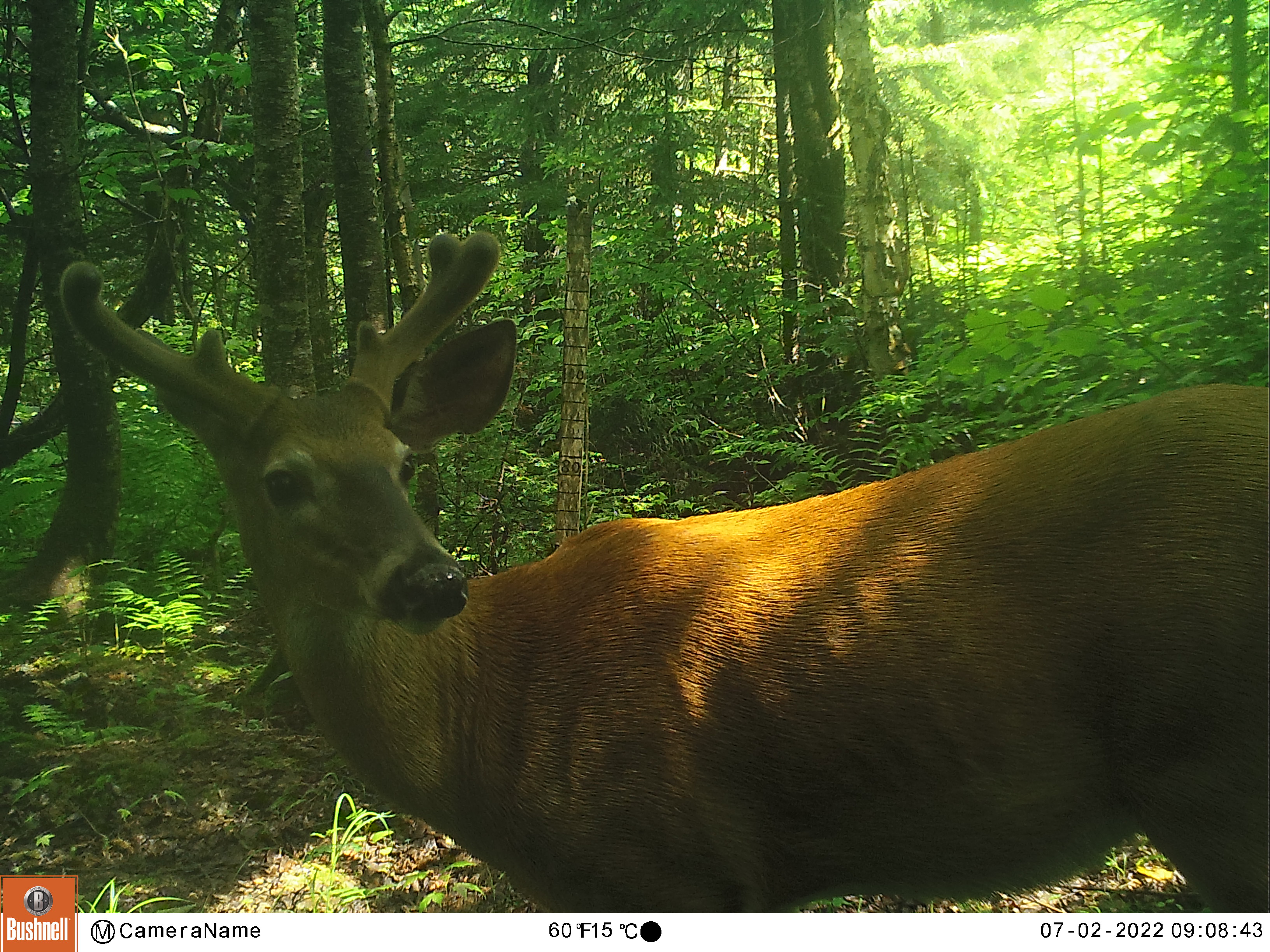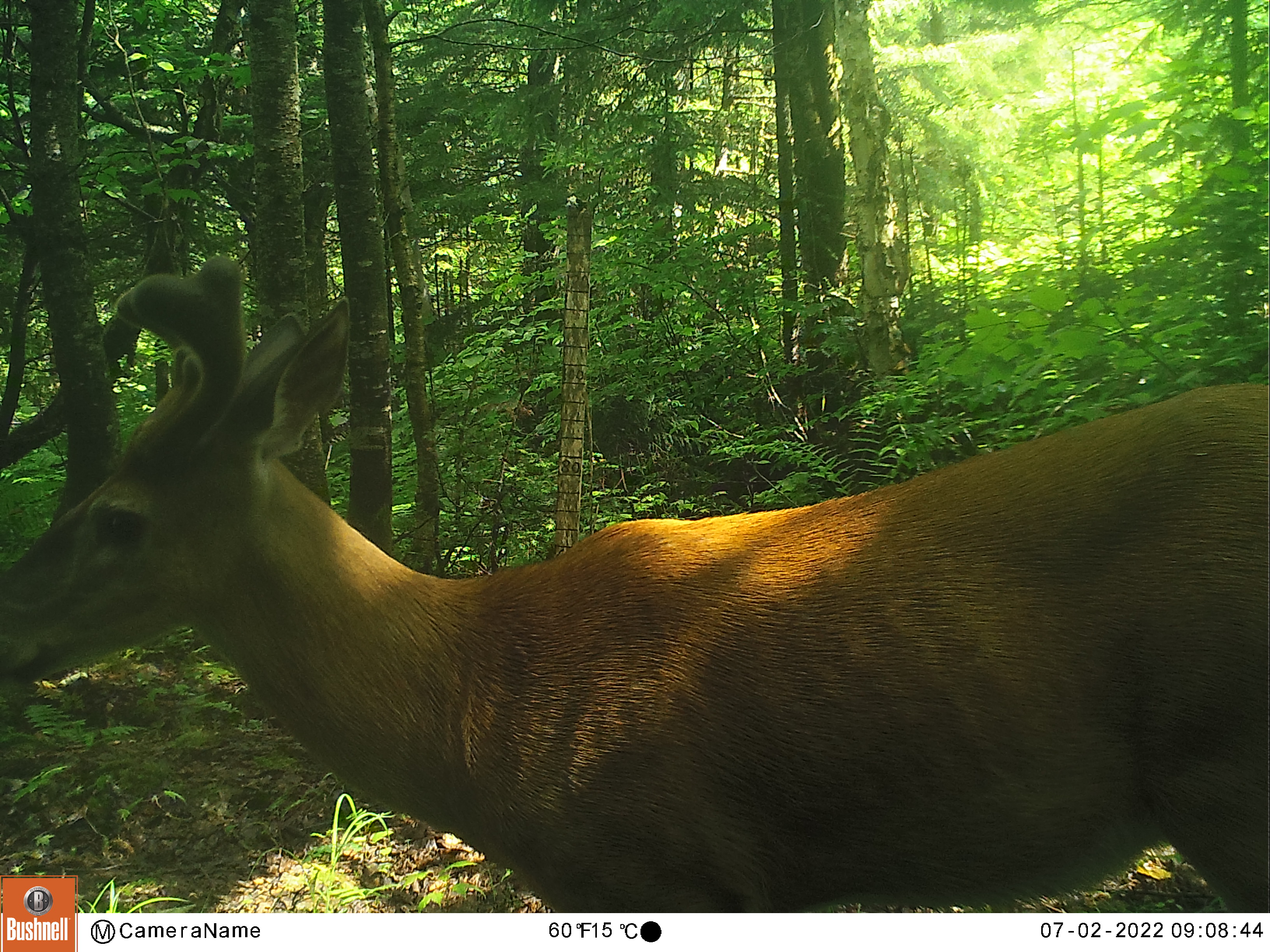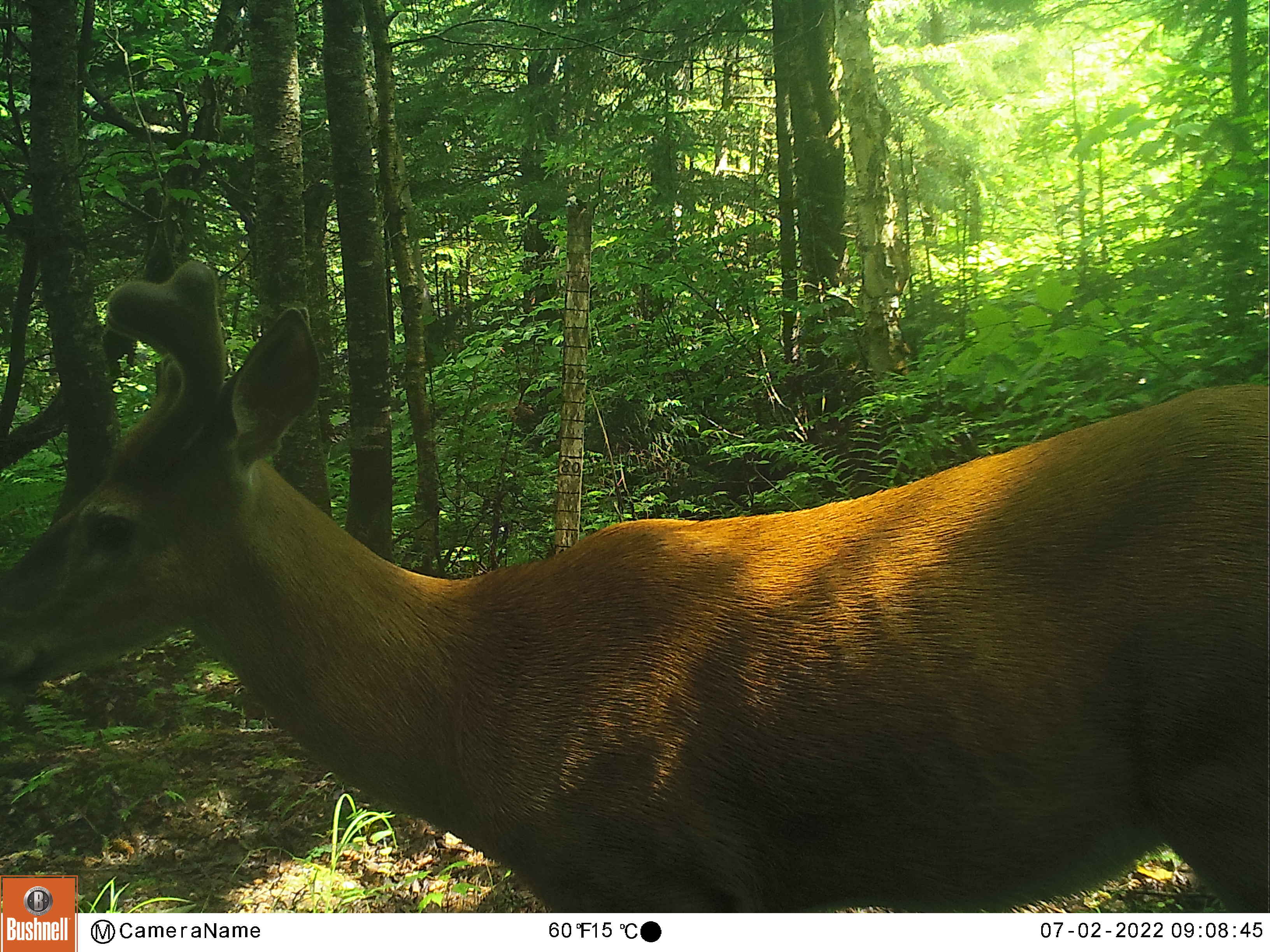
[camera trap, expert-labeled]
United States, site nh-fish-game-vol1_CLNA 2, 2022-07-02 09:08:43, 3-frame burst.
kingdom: Animalia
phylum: Chordata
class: Mammalia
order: Artiodactyla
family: Cervidae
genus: Odocoileus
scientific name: Odocoileus virginianus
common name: white-tailed deer